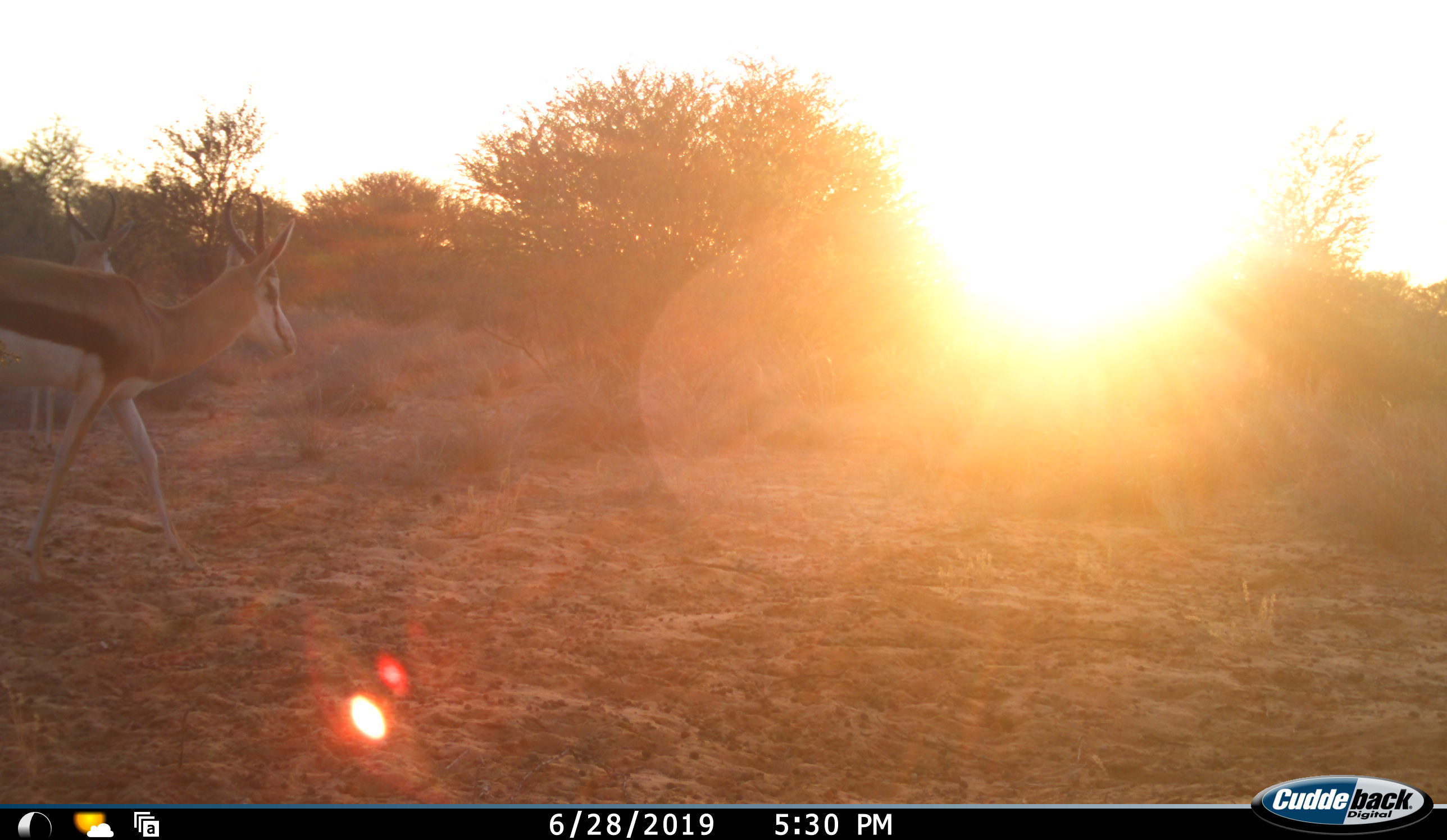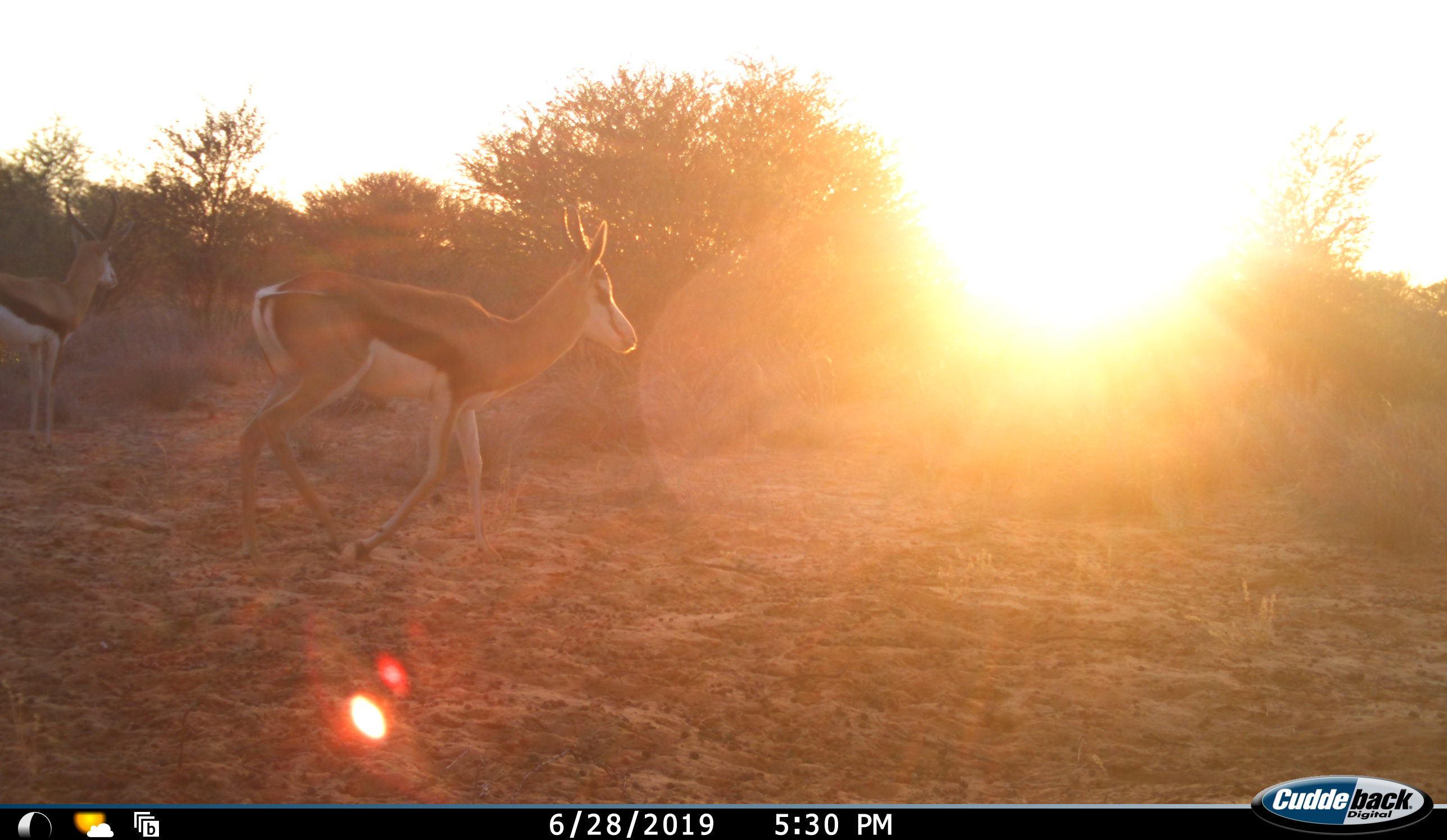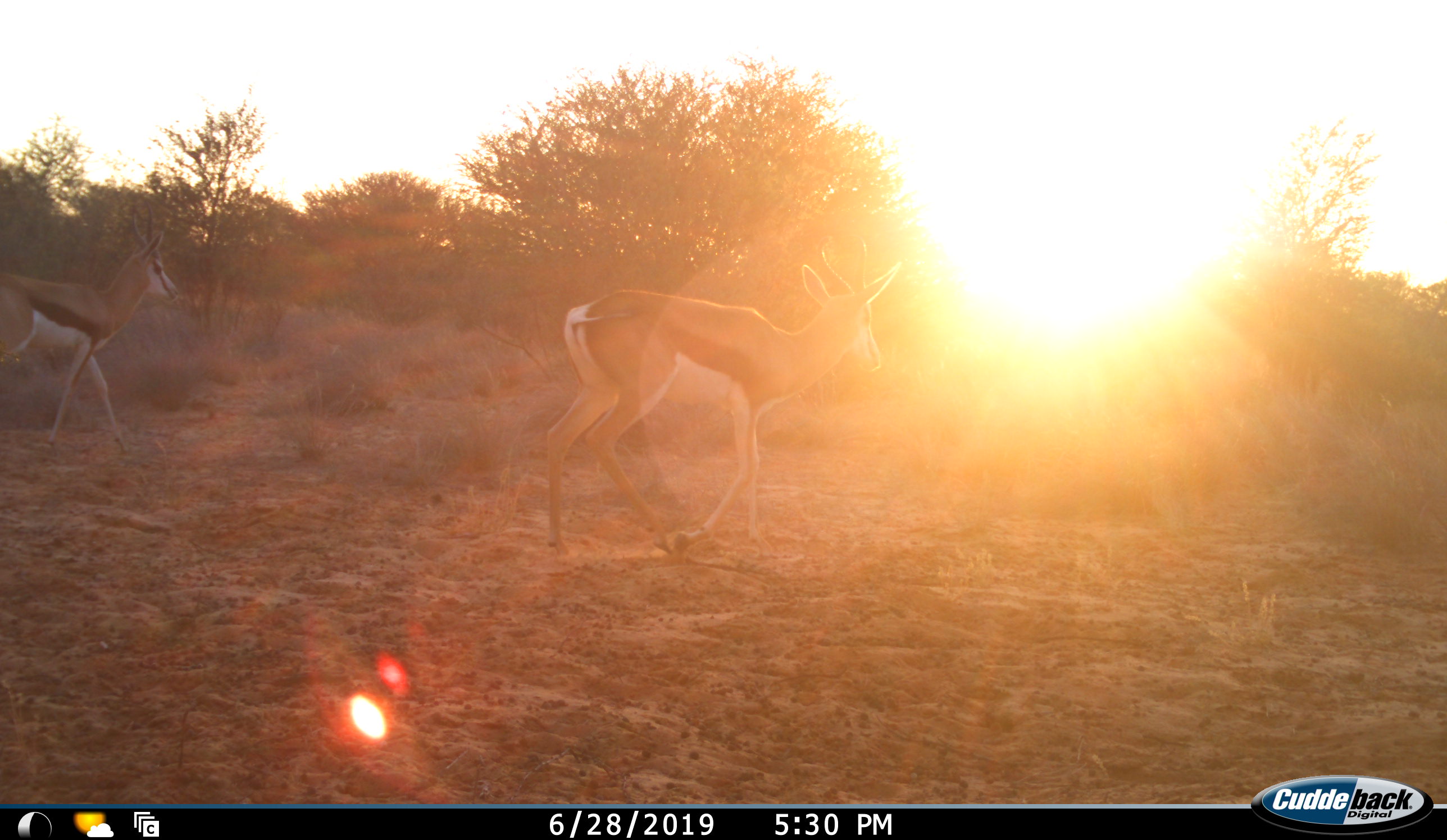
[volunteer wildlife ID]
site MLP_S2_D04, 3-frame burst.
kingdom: Animalia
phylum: Chordata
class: Mammalia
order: Artiodactyla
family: Bovidae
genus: Antidorcas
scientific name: Antidorcas marsupialis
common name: springbok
Springbok (Antidorcas marsupialis), count 2. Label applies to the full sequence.